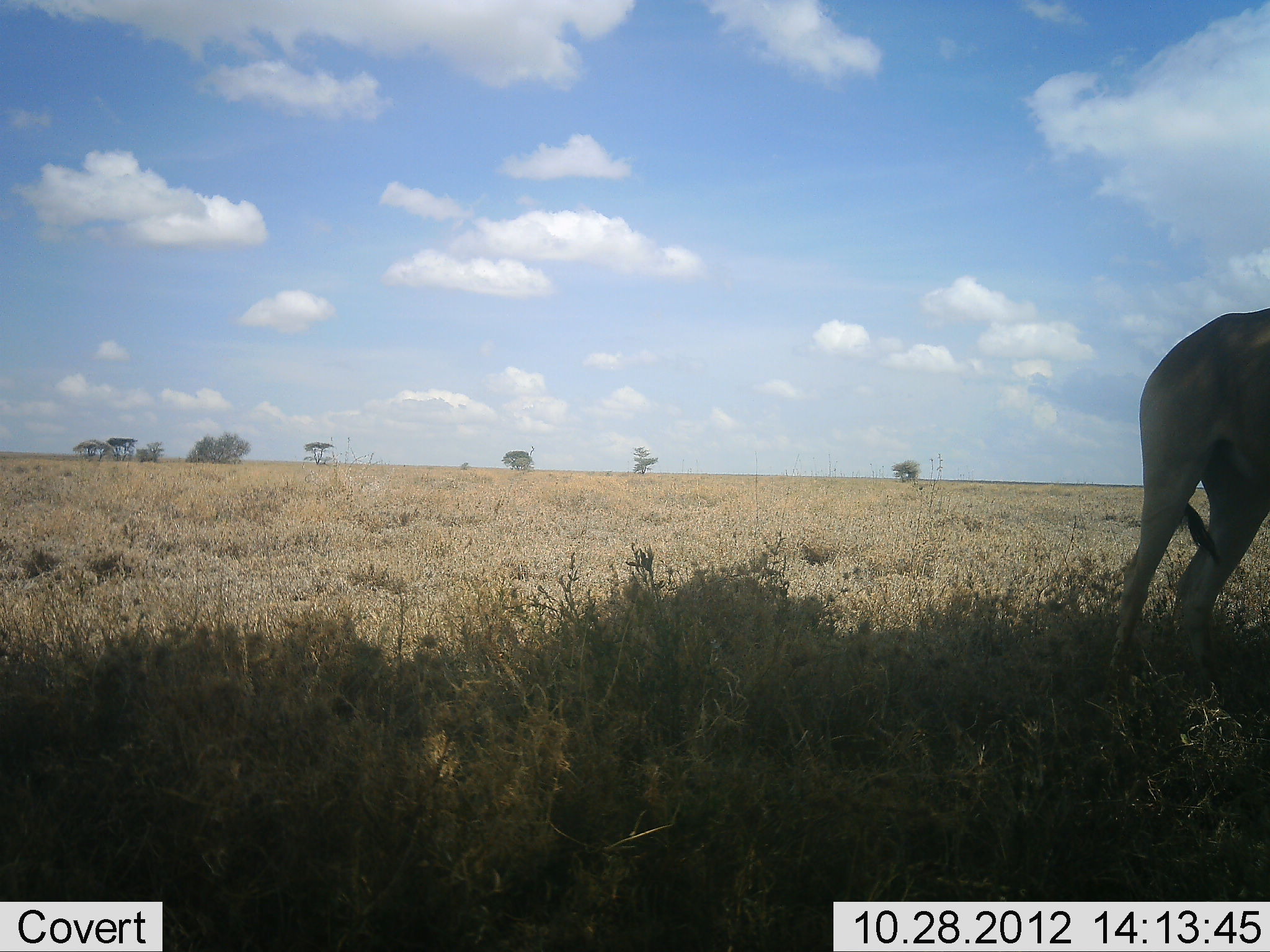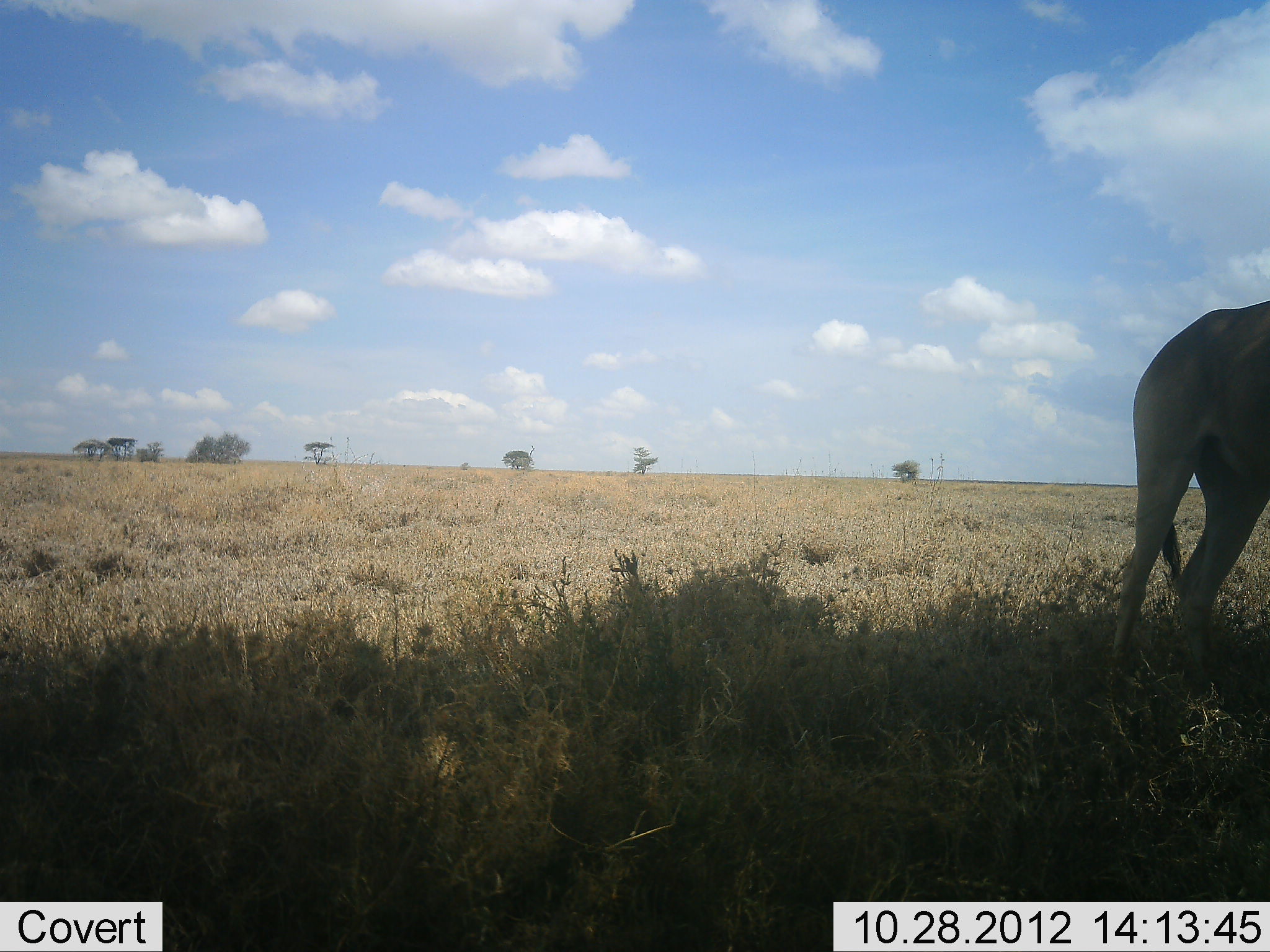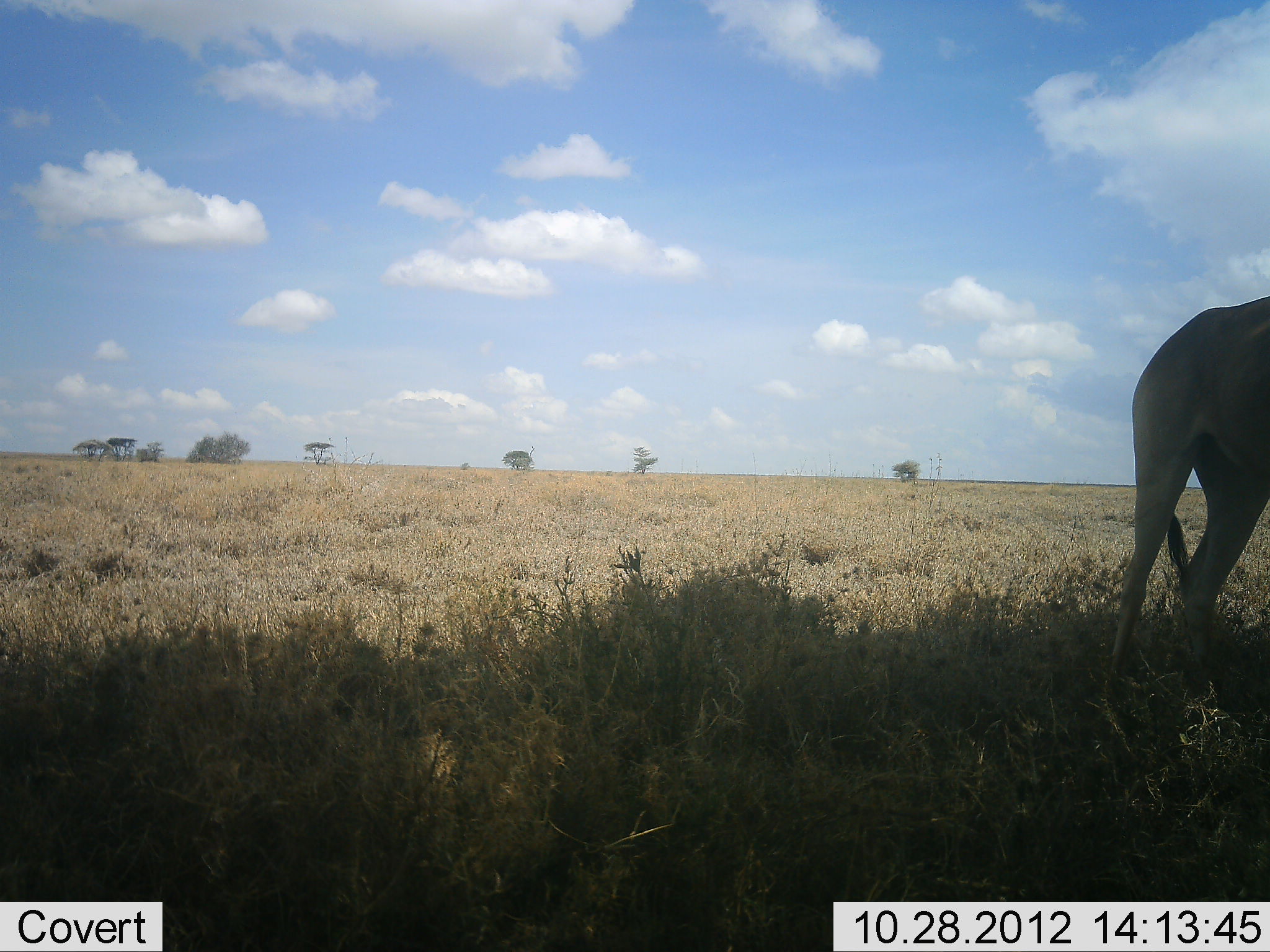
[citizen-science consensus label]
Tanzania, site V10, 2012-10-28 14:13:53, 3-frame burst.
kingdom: Animalia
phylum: Chordata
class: Mammalia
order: Artiodactyla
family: Bovidae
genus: Alcelaphus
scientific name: Alcelaphus buselaphus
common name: hartebeest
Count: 1.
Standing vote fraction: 100%.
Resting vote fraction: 0%.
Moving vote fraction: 0%.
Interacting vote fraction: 0%.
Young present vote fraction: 0%.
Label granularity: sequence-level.